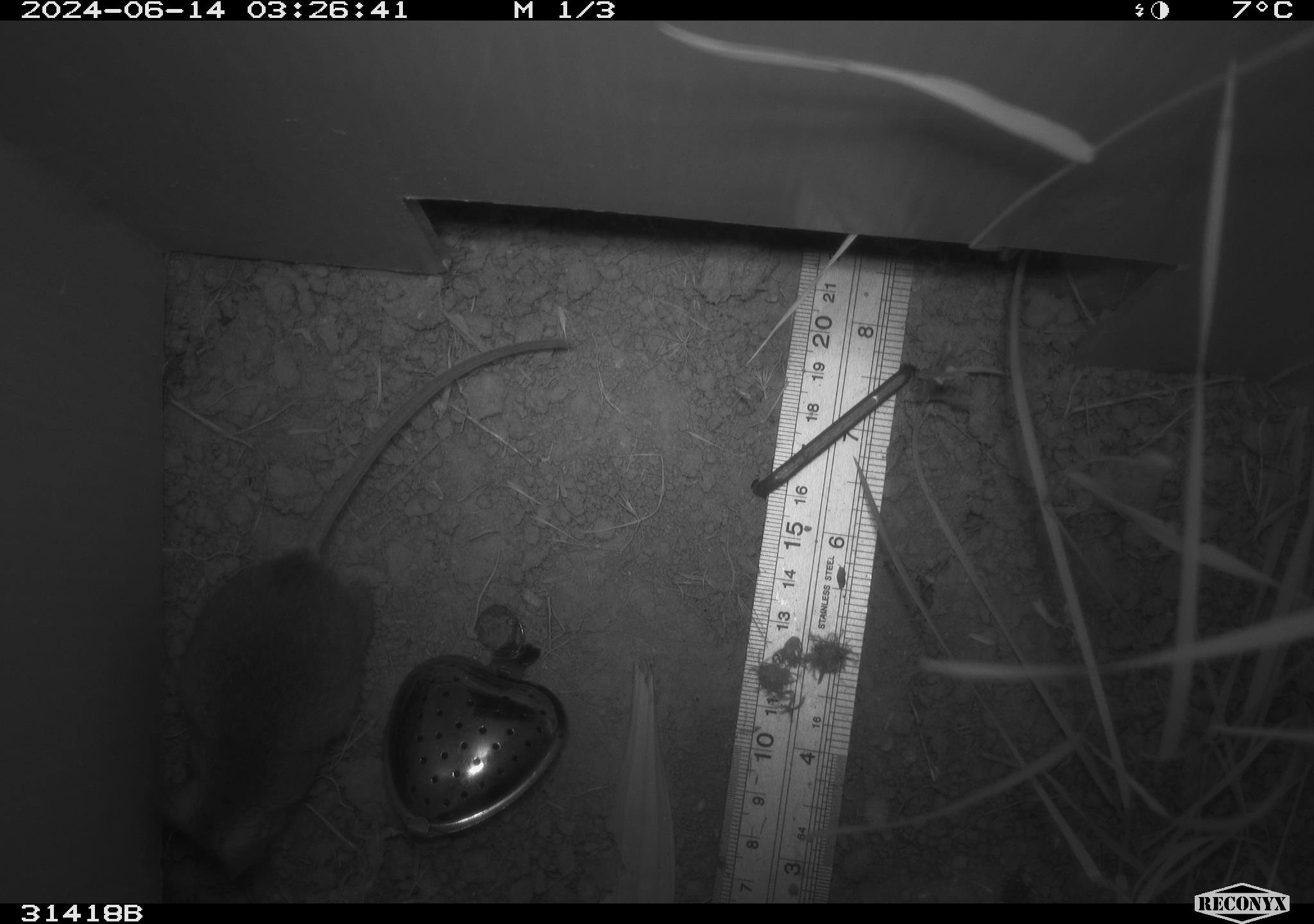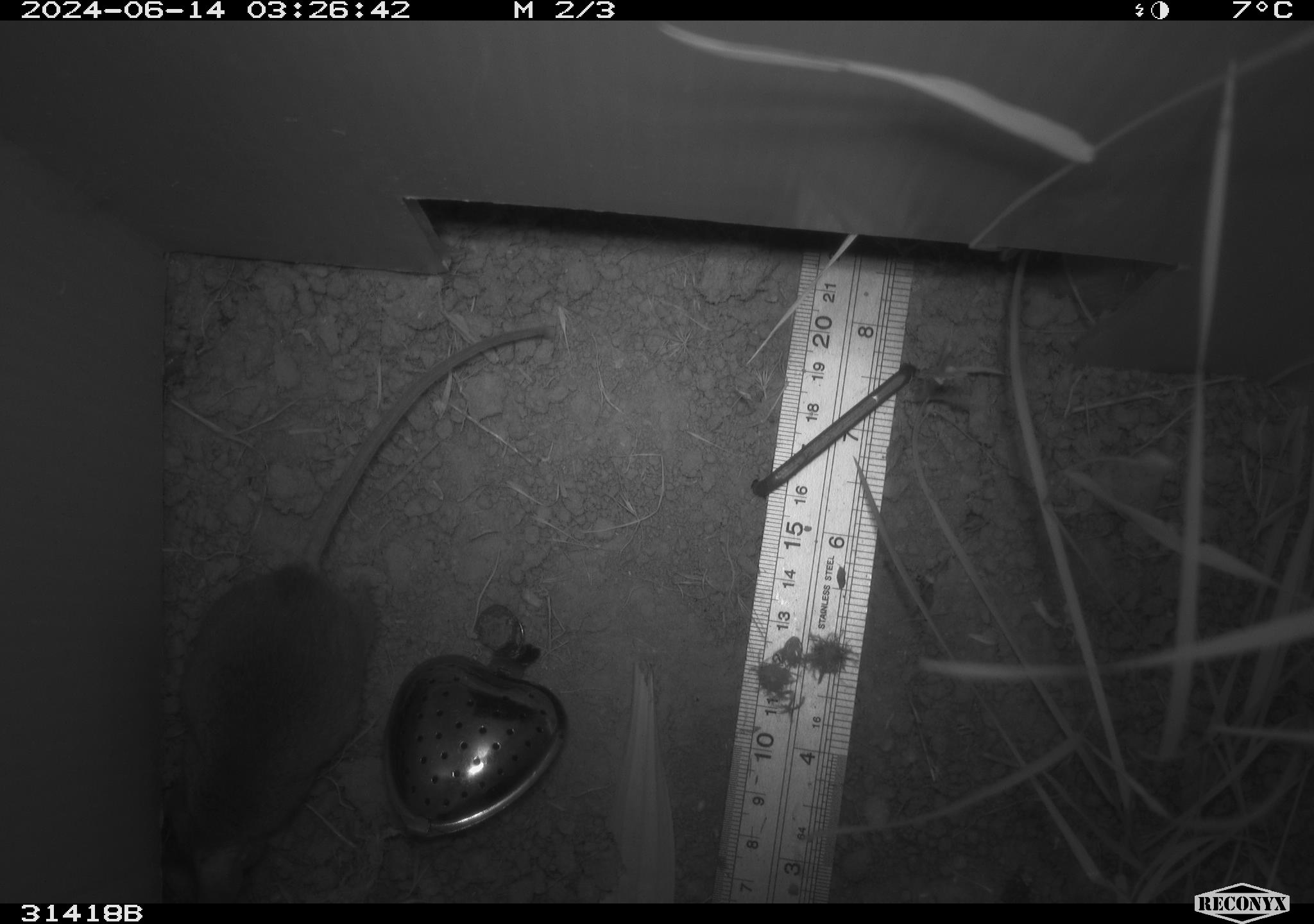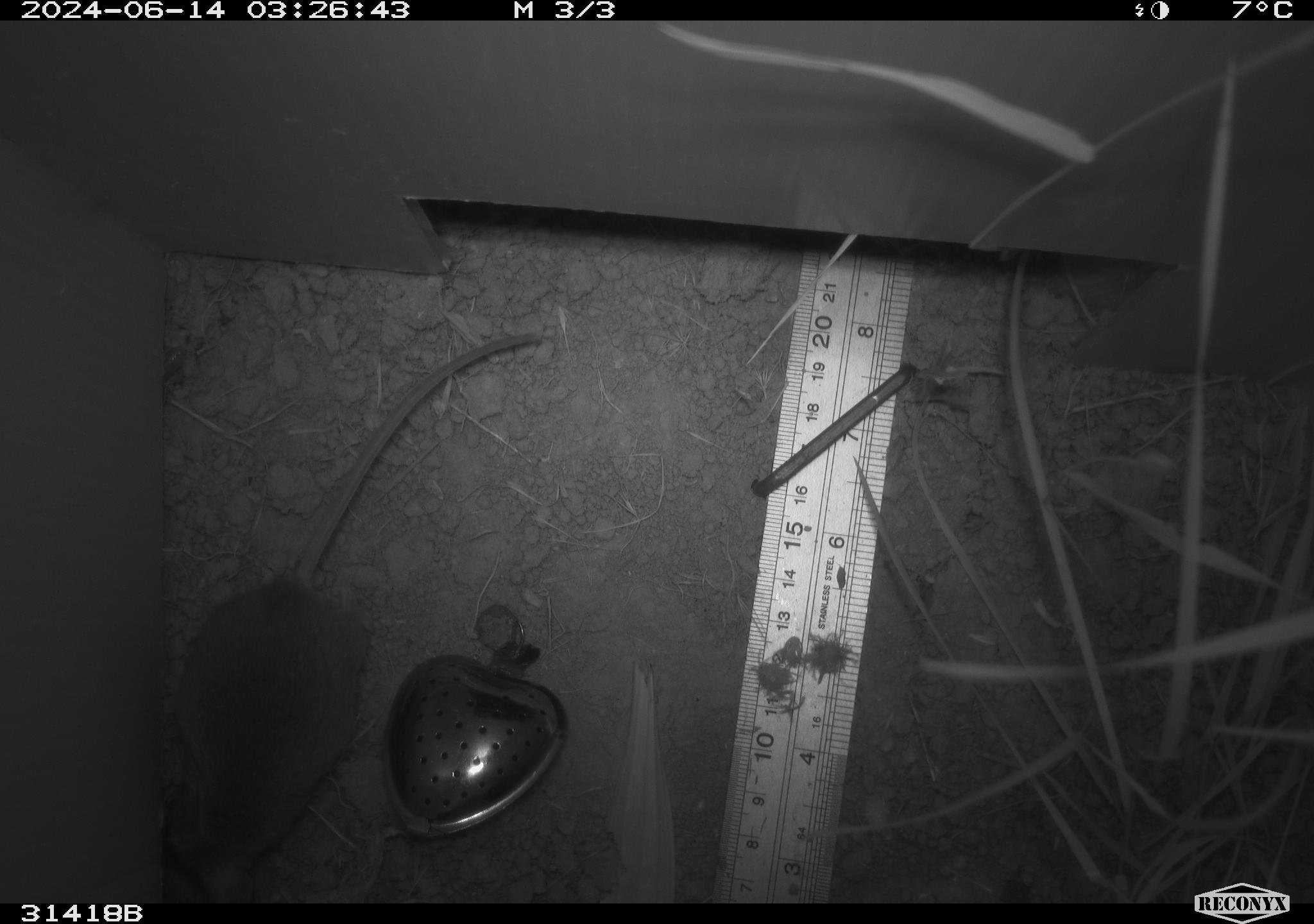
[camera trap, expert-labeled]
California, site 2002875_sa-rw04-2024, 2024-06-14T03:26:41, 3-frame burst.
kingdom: Animalia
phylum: Chordata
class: Mammalia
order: Rodentia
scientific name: Rodentia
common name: mouse species